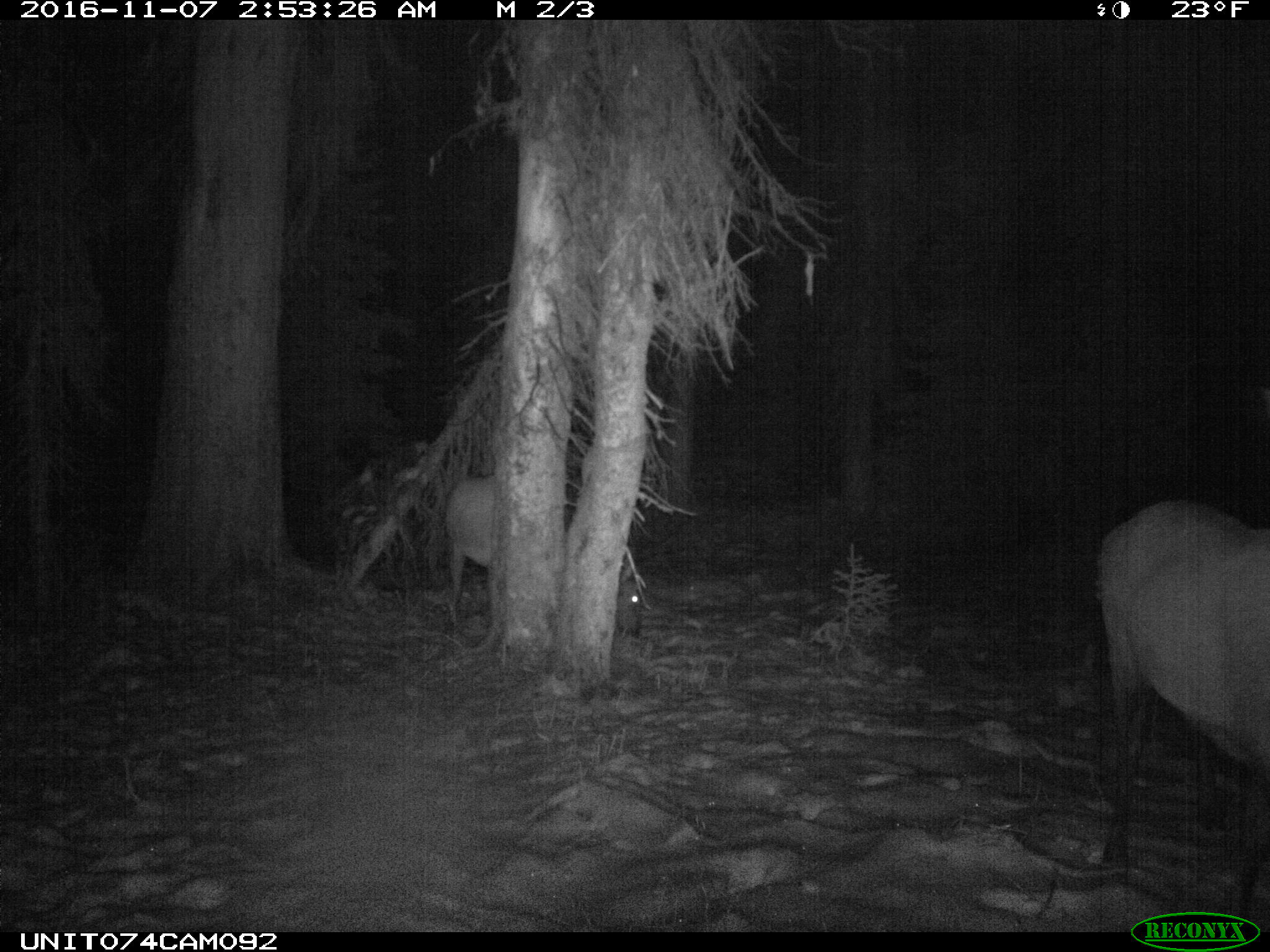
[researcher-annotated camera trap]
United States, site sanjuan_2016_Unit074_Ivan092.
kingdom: Animalia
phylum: Chordata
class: Mammalia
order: Artiodactyla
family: Cervidae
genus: Cervus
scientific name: Cervus elaphus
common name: red deer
Cervus elaphus (red deer).